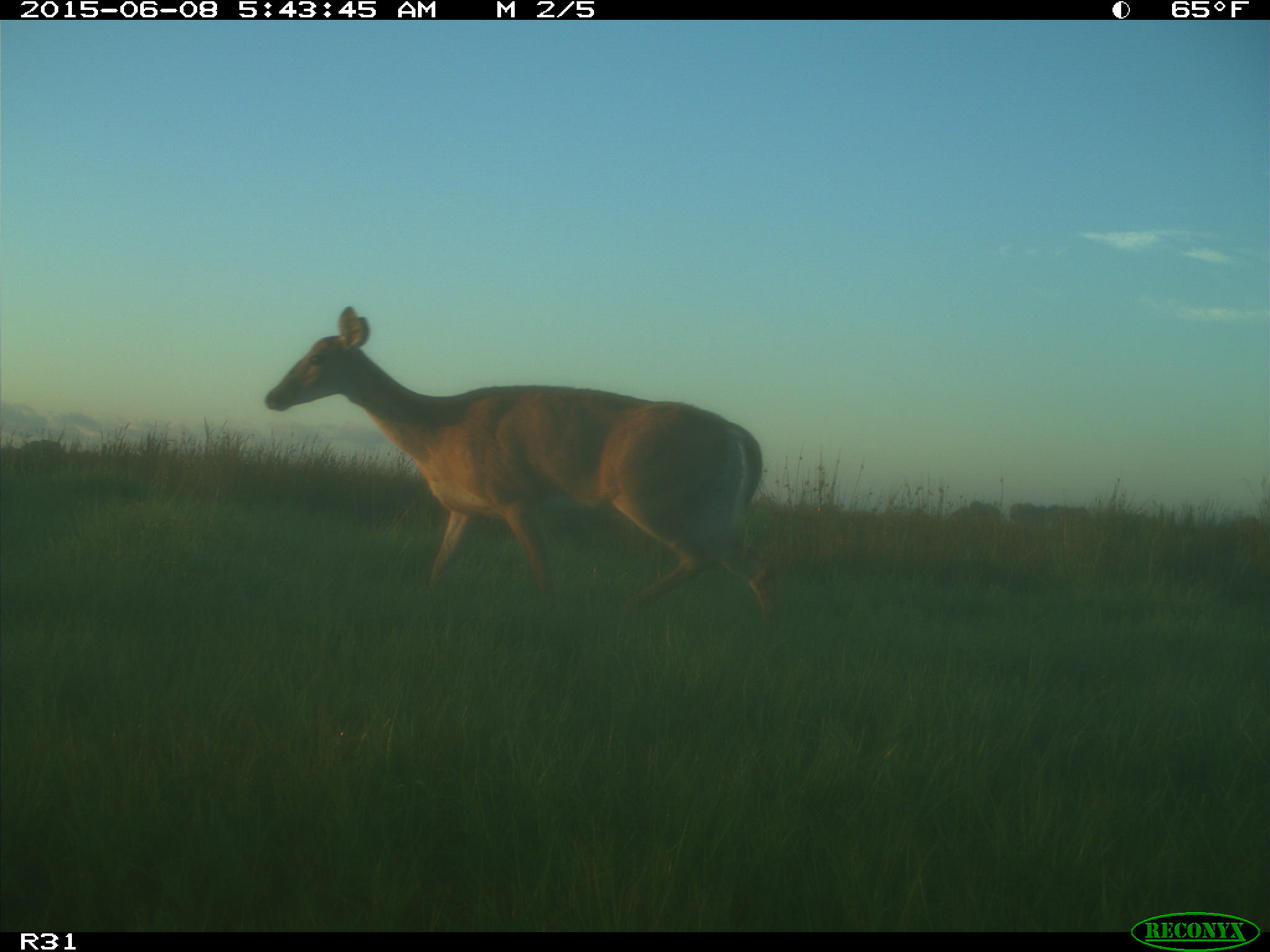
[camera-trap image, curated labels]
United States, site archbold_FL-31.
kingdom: Animalia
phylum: Chordata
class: Mammalia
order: Artiodactyla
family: Cervidae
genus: Odocoileus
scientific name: Odocoileus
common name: deer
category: unidentified deer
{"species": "unidentified deer (deer) (Odocoileus)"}